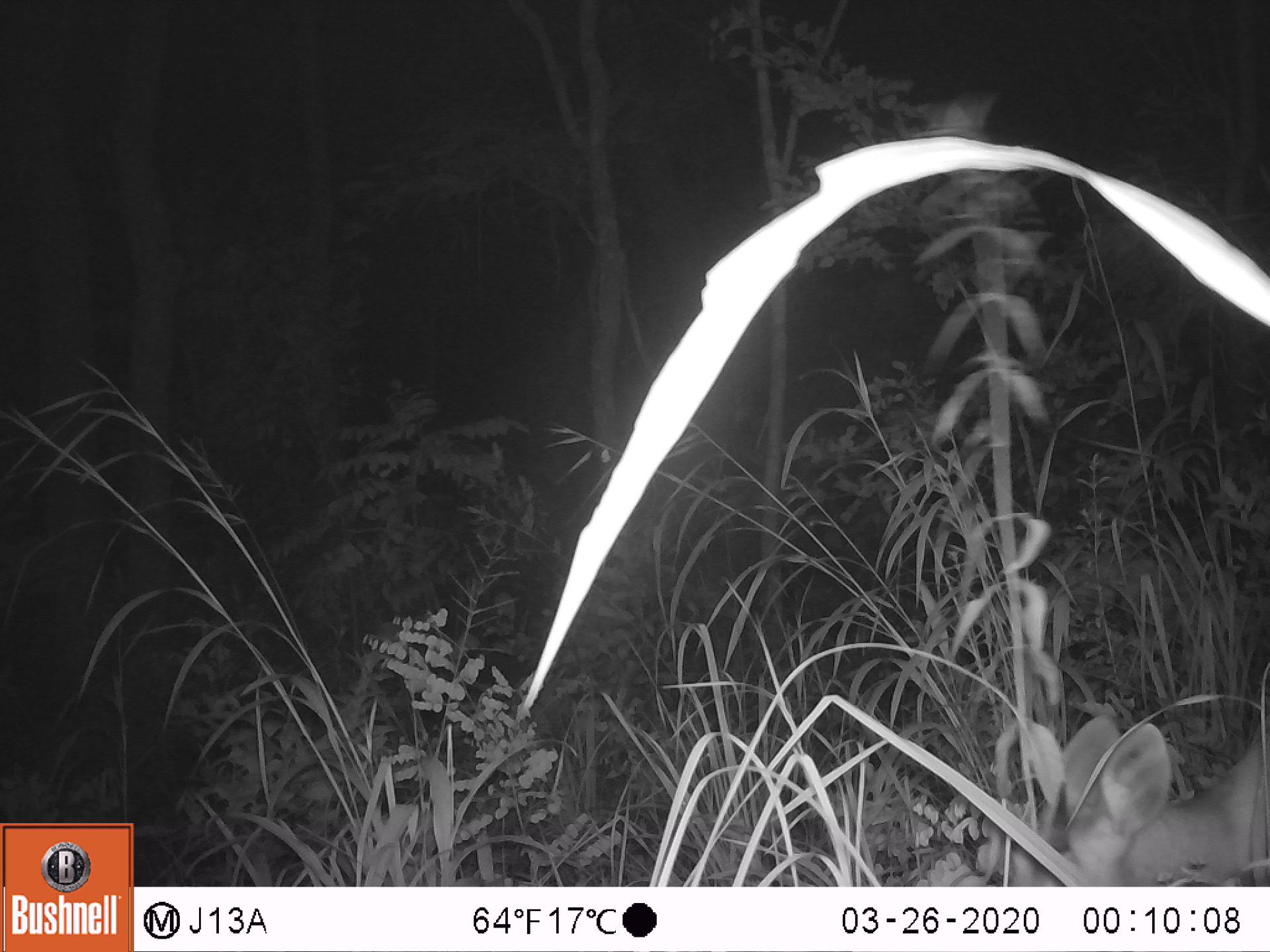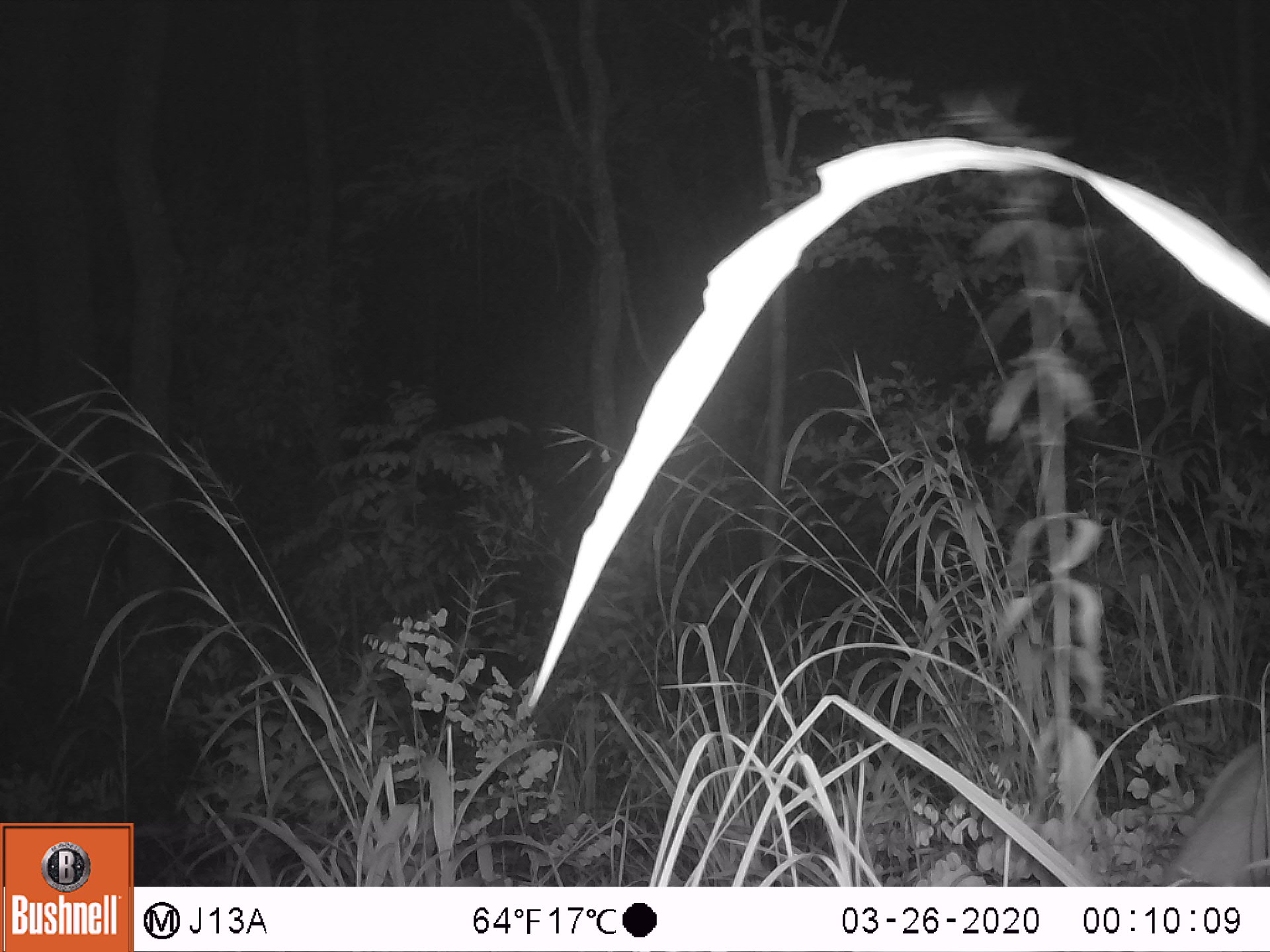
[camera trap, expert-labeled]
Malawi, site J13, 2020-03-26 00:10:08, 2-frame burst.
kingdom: Animalia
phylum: Chordata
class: Mammalia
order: Artiodactyla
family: Bovidae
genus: Tragelaphus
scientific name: Tragelaphus sylvaticus sylvaticus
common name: cape bushbuck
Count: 1.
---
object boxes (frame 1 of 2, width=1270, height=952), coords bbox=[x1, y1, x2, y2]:
cape bushbuck: bbox=[1003, 710, 1268, 884]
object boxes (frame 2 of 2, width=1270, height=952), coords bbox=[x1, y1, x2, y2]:
cape bushbuck: bbox=[1147, 729, 1268, 884]